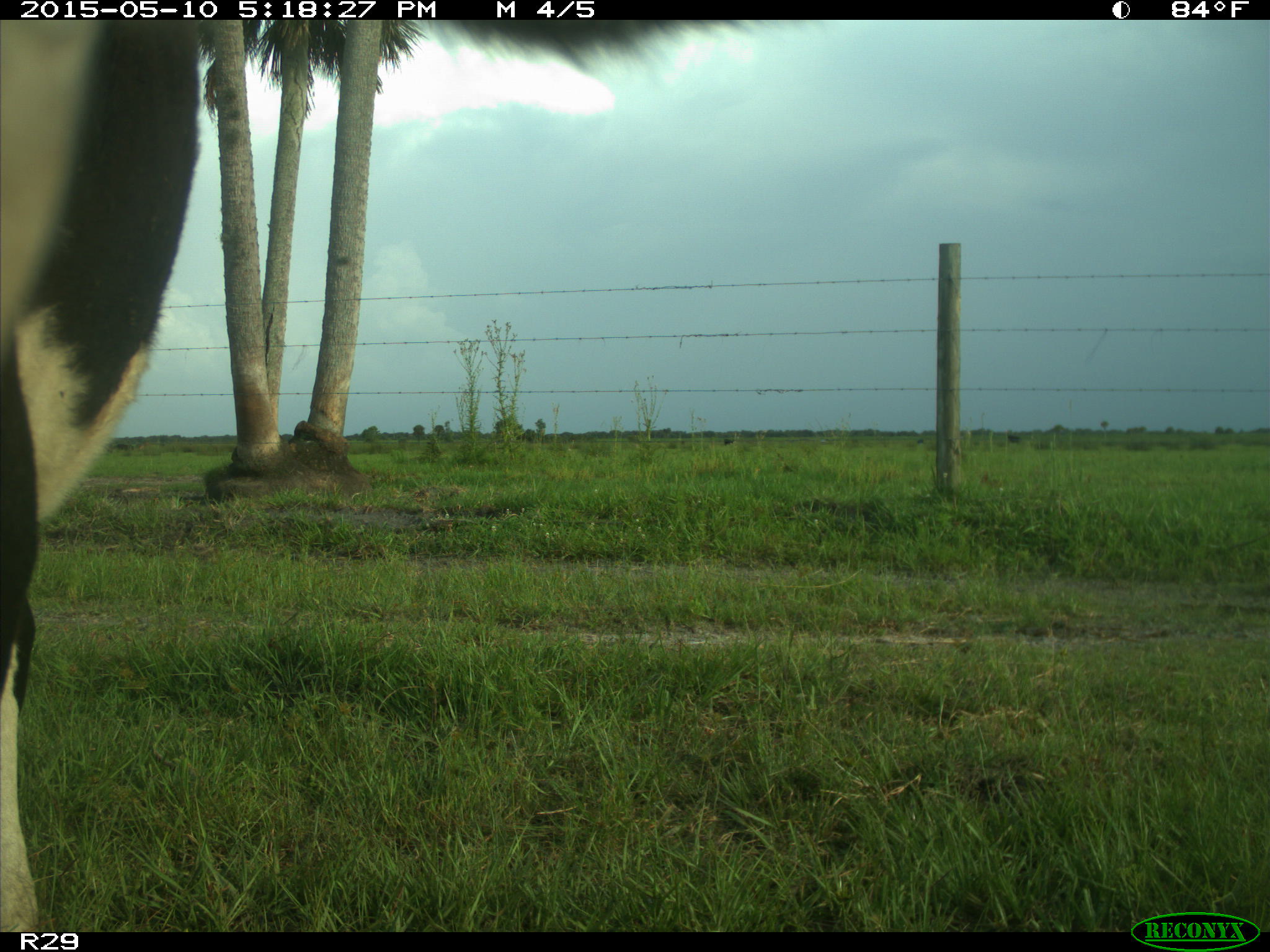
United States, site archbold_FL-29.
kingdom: Animalia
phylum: Chordata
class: Mammalia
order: Artiodactyla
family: Bovidae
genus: Bos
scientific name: Bos taurus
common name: domestic cow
Bos taurus (domestic cow).